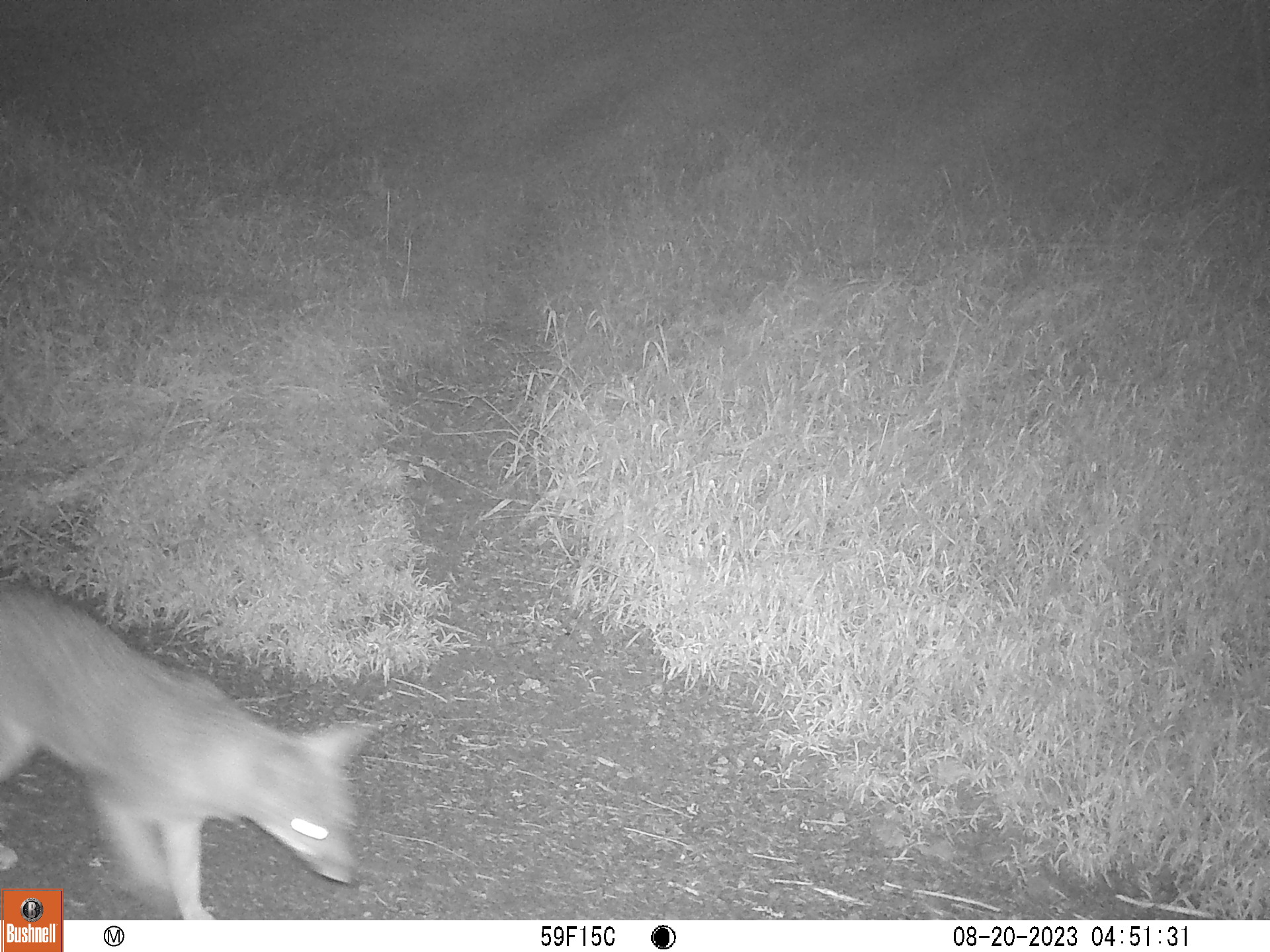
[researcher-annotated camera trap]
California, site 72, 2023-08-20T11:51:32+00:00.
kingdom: Animalia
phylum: Chordata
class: Mammalia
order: Carnivora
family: Canidae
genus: Urocyon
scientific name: Urocyon cinereoargenteus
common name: gray fox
Gray fox (Urocyon cinereoargenteus).